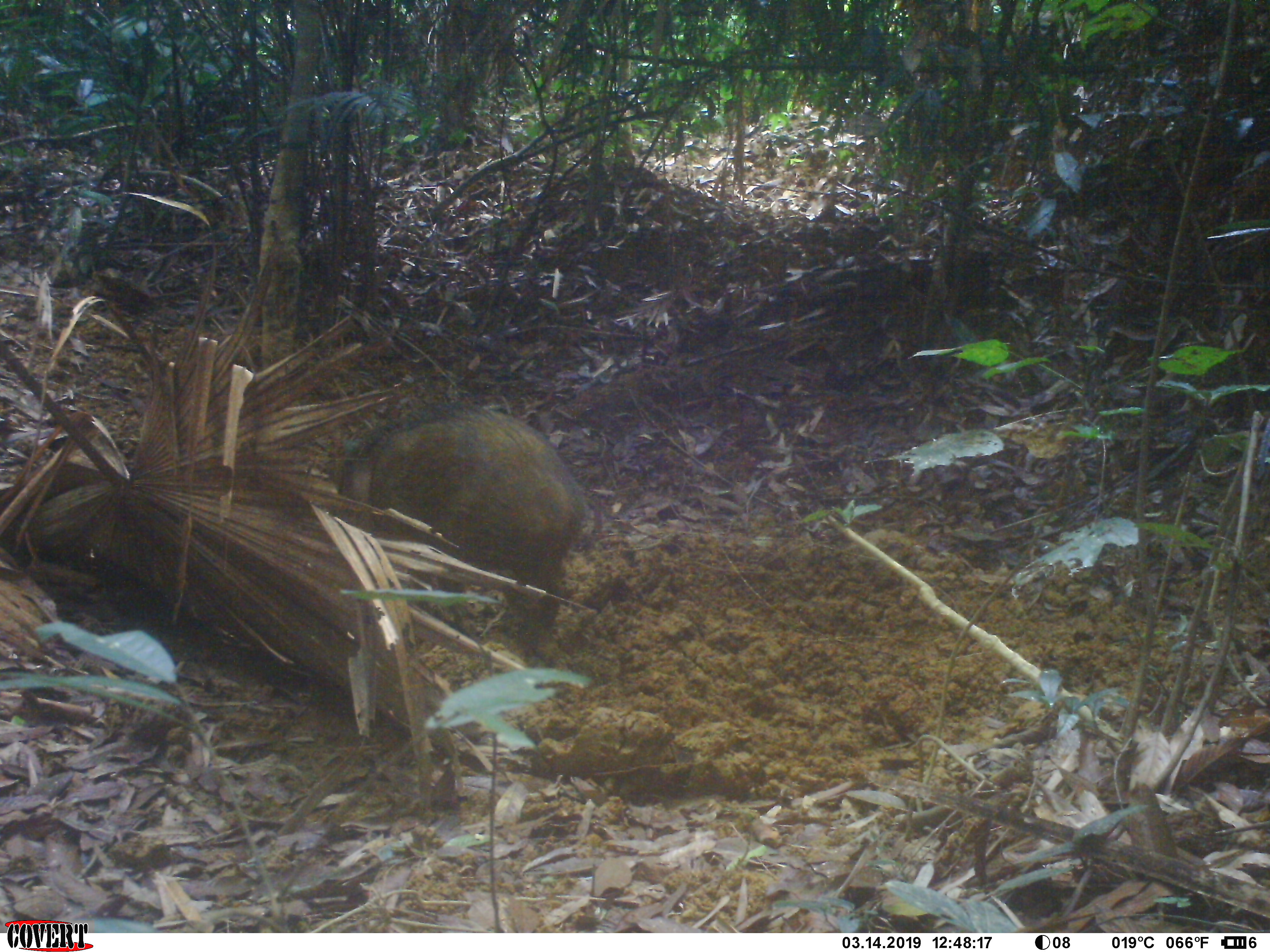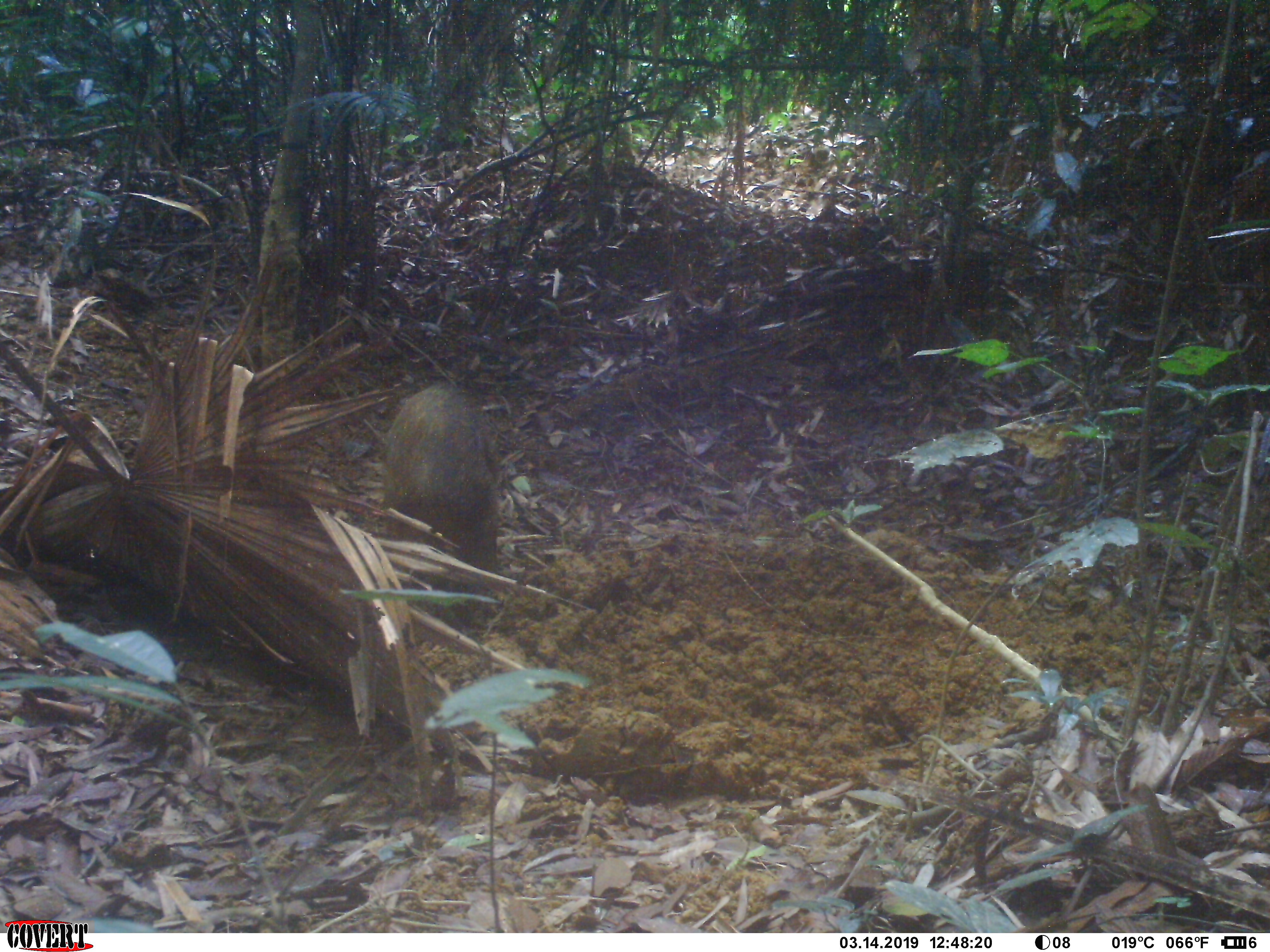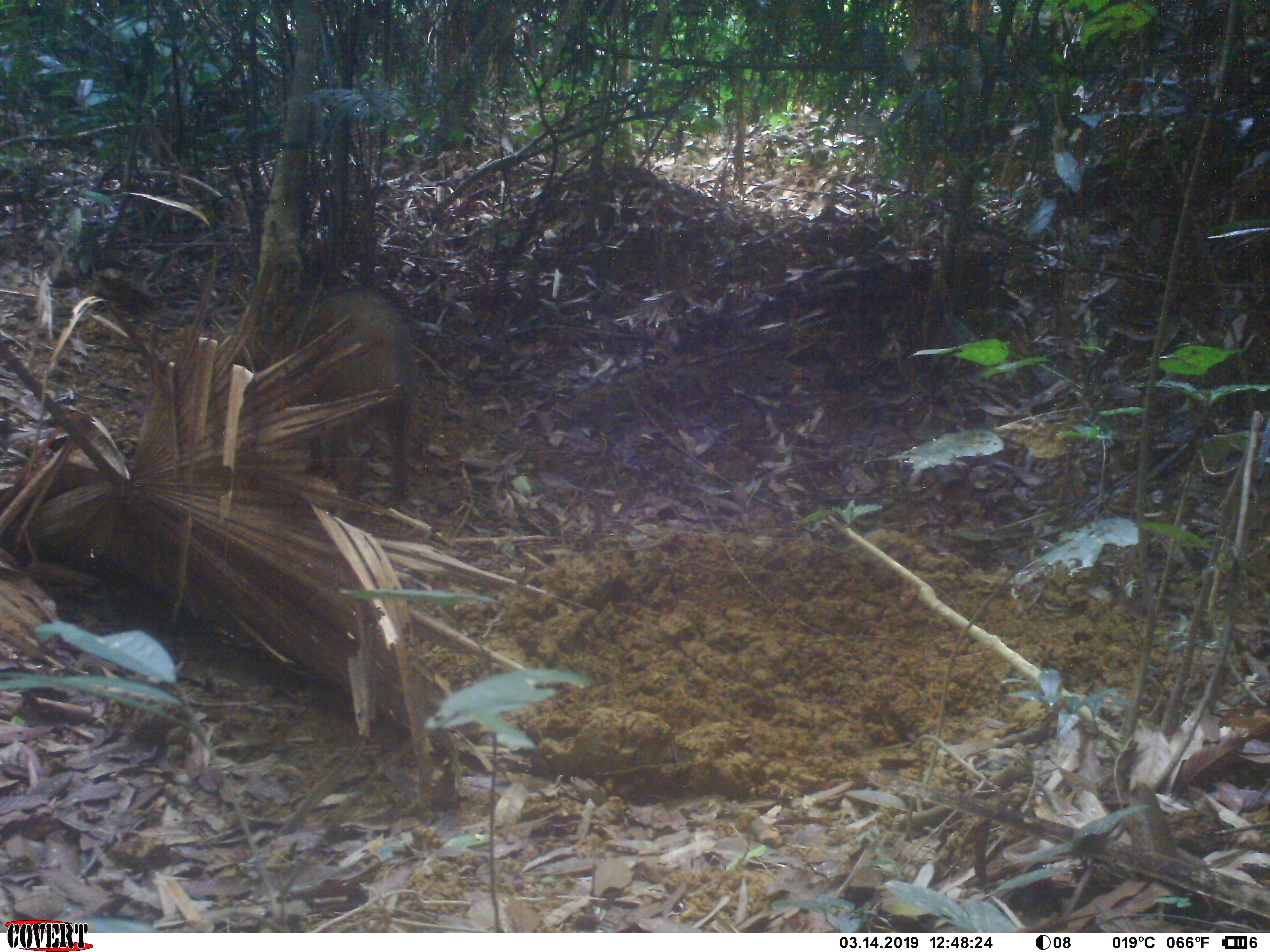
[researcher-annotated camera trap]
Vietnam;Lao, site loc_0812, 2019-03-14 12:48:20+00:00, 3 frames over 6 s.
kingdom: Animalia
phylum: Chordata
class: Mammalia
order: Artiodactyla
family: Suidae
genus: Sus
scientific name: Sus scrofa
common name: eurasian wild pig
Eurasian wild pig (Sus scrofa). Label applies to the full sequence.